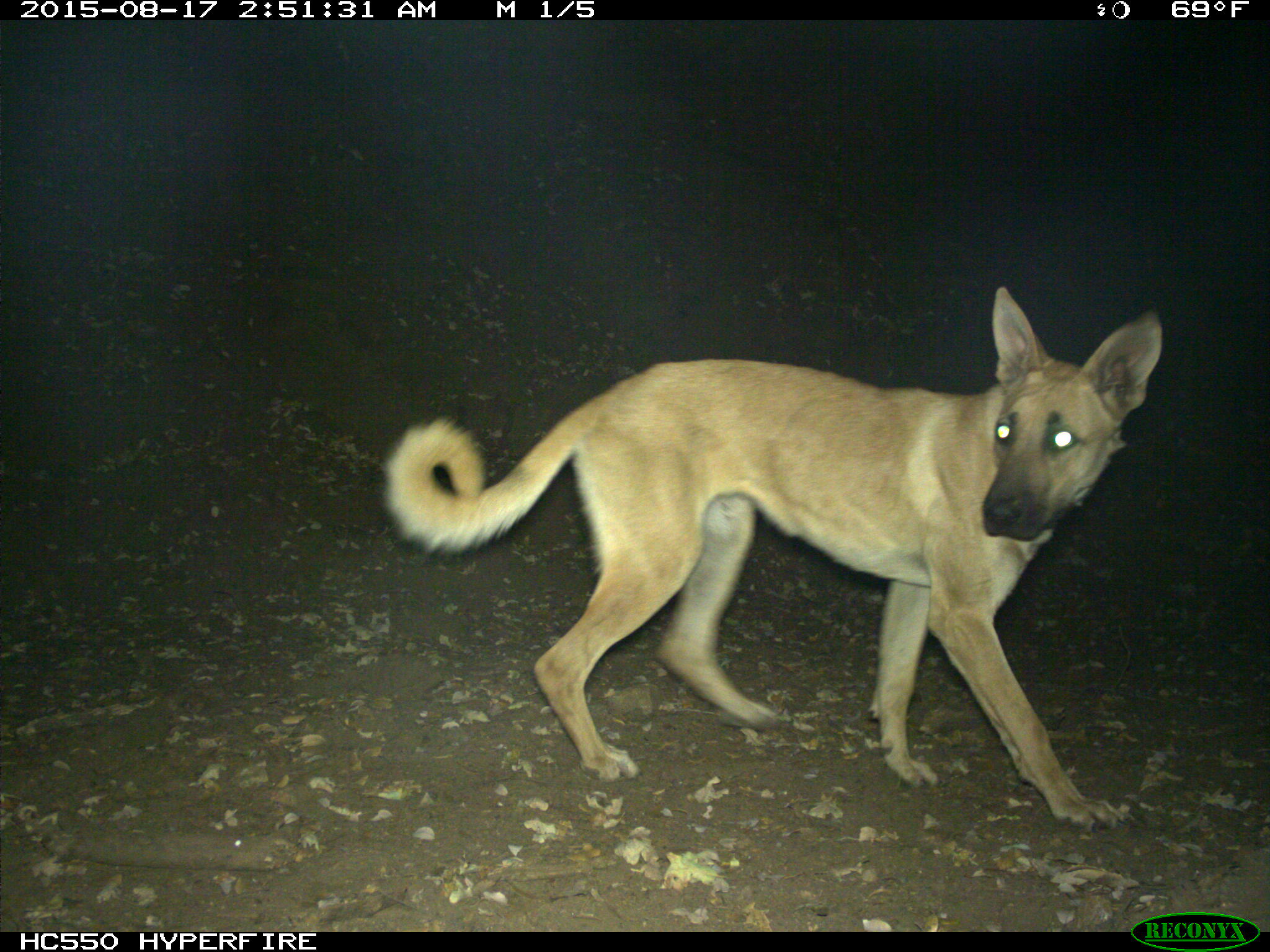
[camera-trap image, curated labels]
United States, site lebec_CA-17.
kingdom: Animalia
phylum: Chordata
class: Mammalia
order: Carnivora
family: Canidae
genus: Canis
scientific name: Canis familiaris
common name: domestic dog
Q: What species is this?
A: Canis familiaris (domestic dog).